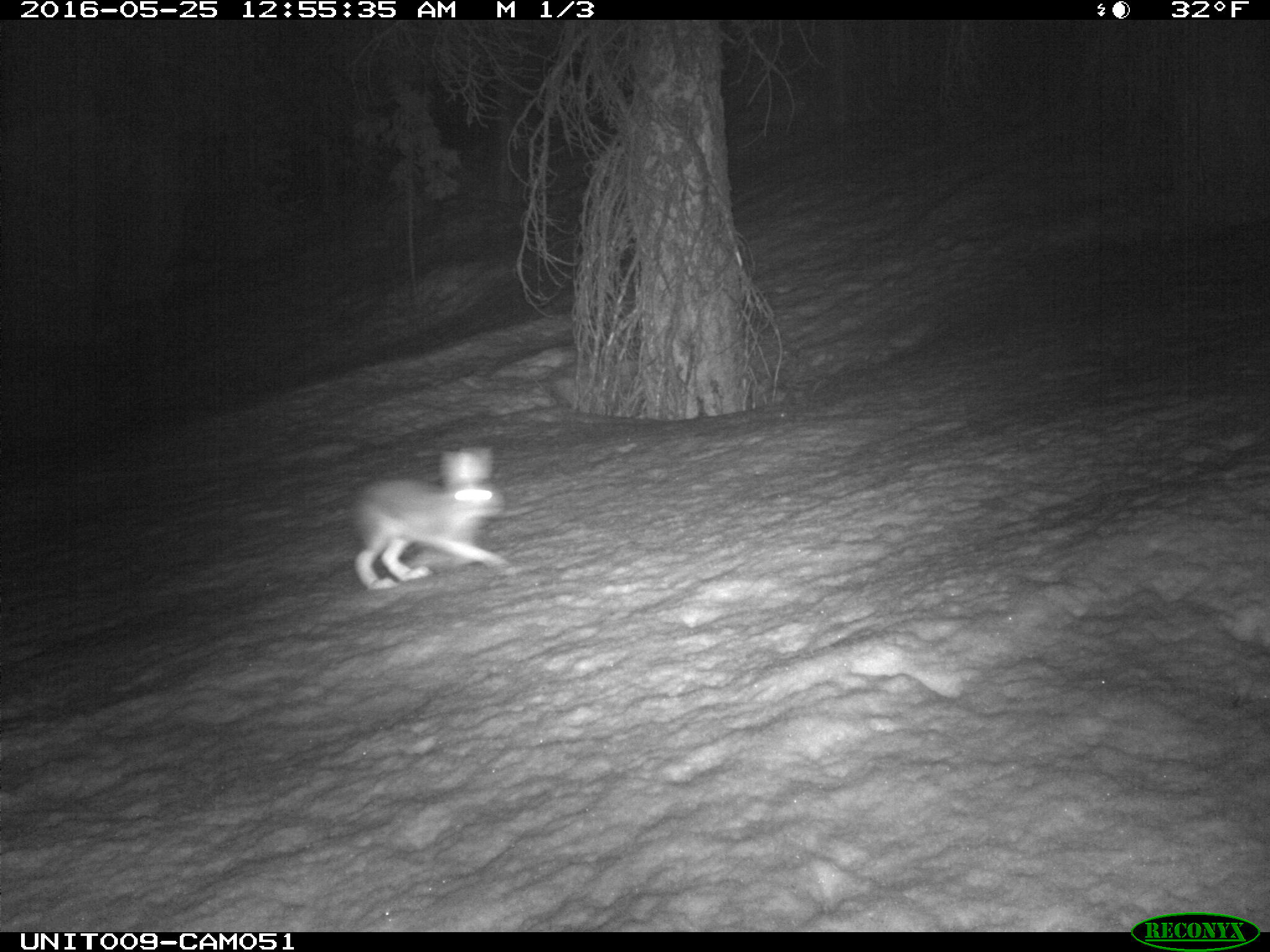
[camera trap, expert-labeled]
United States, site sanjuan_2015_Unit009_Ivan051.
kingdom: Animalia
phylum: Chordata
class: Mammalia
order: Lagomorpha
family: Leporidae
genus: Lepus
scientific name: Lepus americanus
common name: snowshoe hare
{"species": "Lepus americanus (snowshoe hare)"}